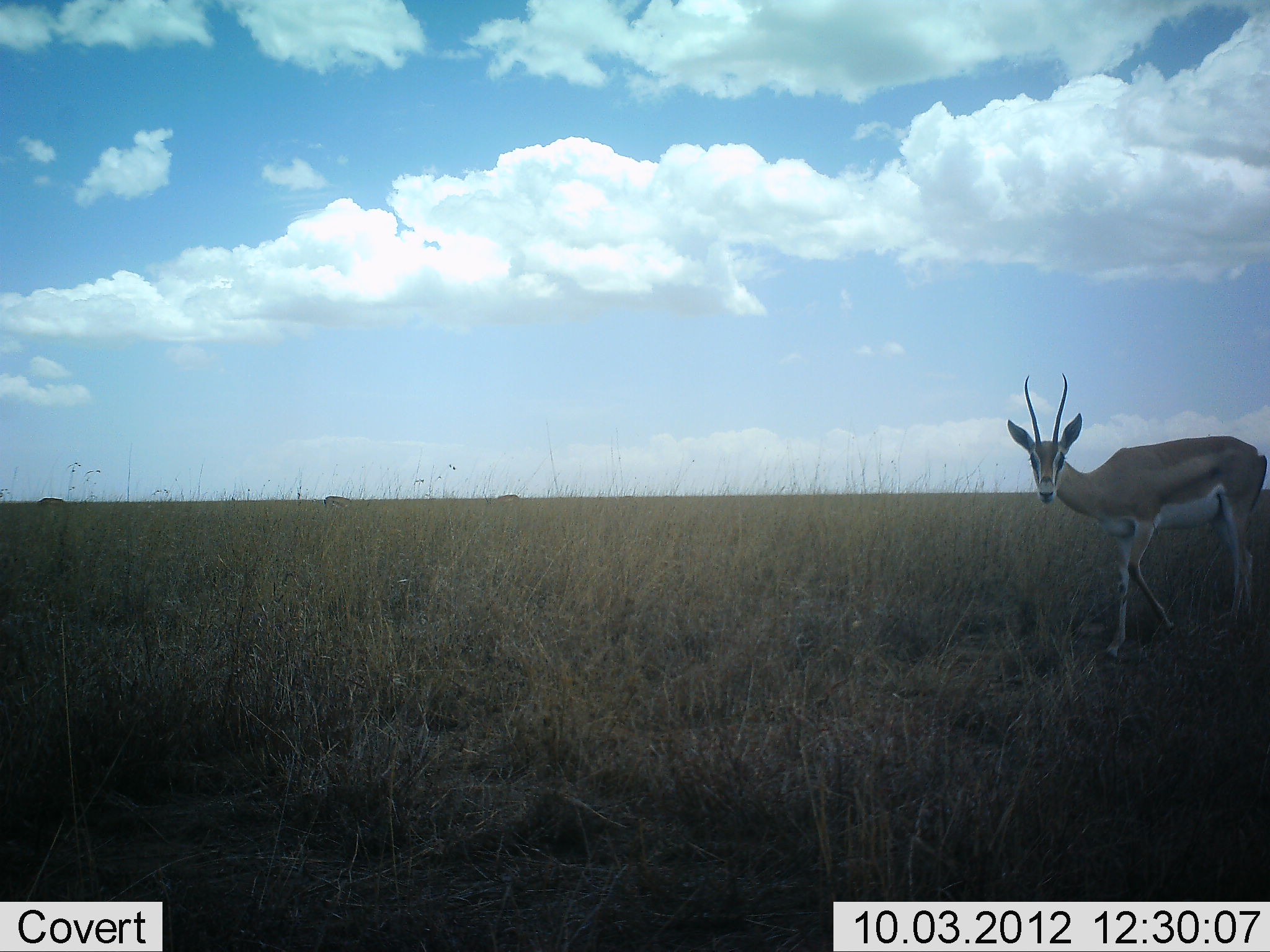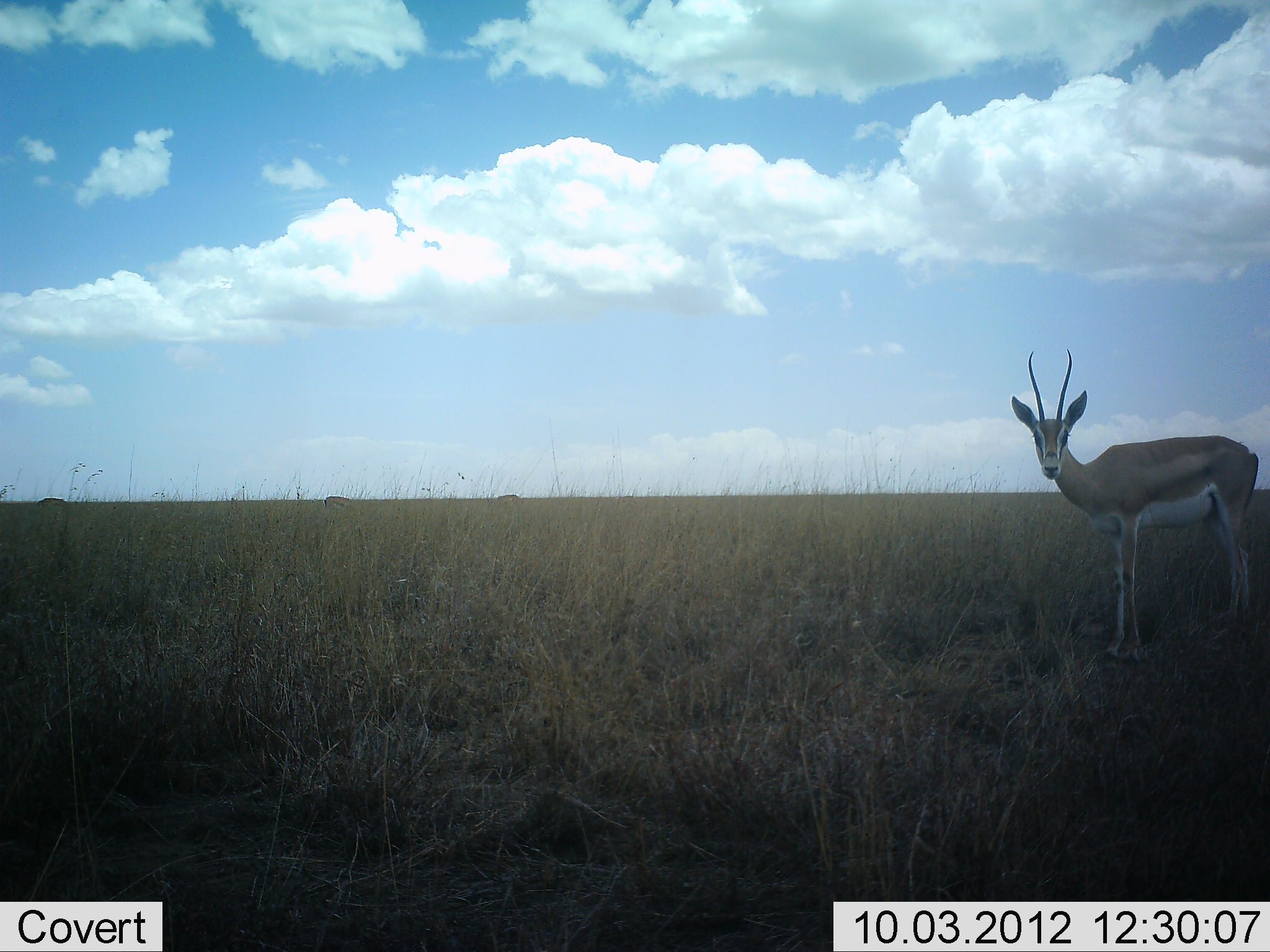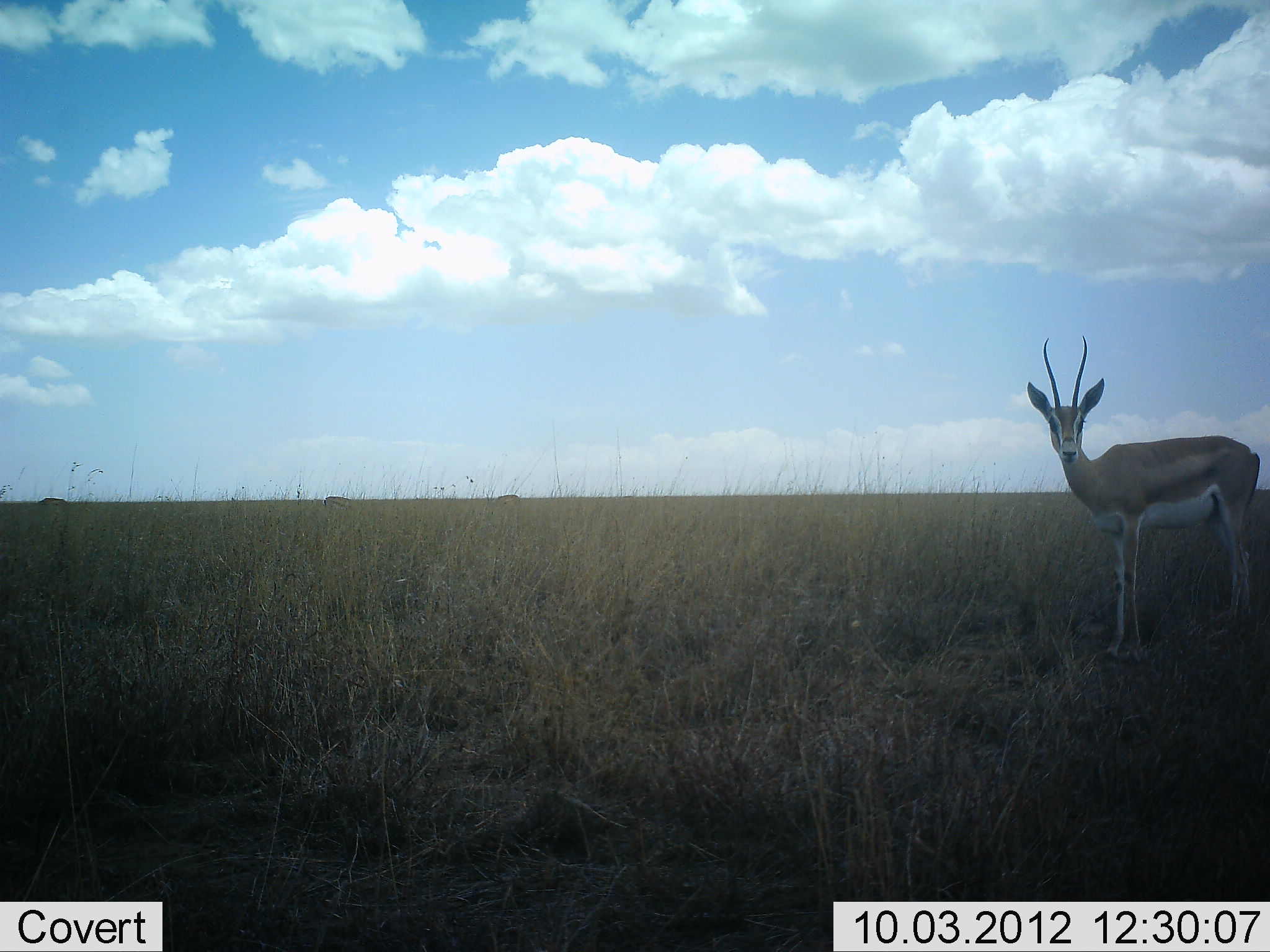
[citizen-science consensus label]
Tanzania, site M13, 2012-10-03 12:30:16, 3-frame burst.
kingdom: Animalia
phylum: Chordata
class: Mammalia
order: Artiodactyla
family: Bovidae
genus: Nanger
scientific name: Nanger granti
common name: grant's gazelle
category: gazellegrants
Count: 1.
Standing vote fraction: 100%.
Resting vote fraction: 0%.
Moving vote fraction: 10%.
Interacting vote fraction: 0%.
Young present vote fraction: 0%.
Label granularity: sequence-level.